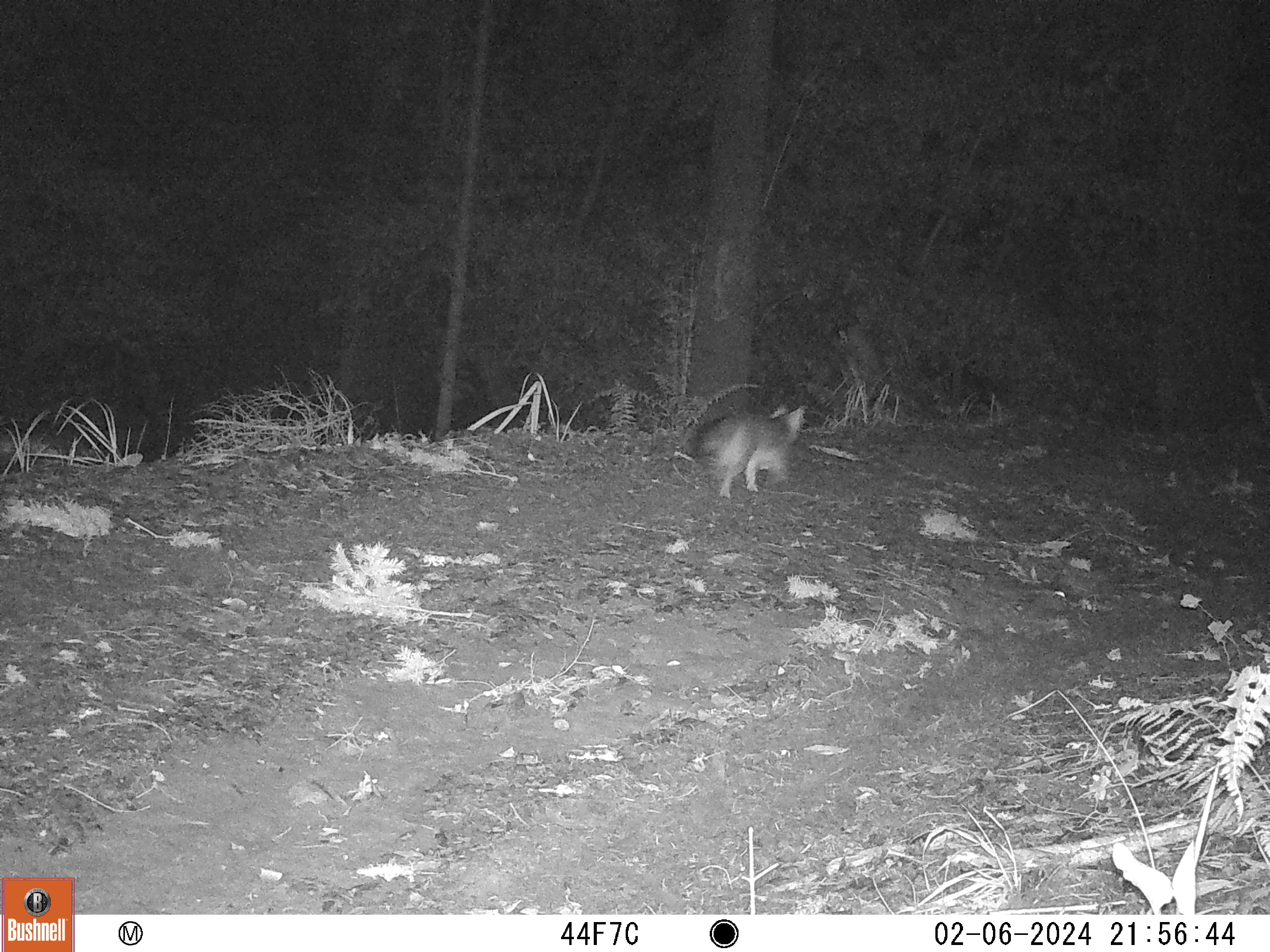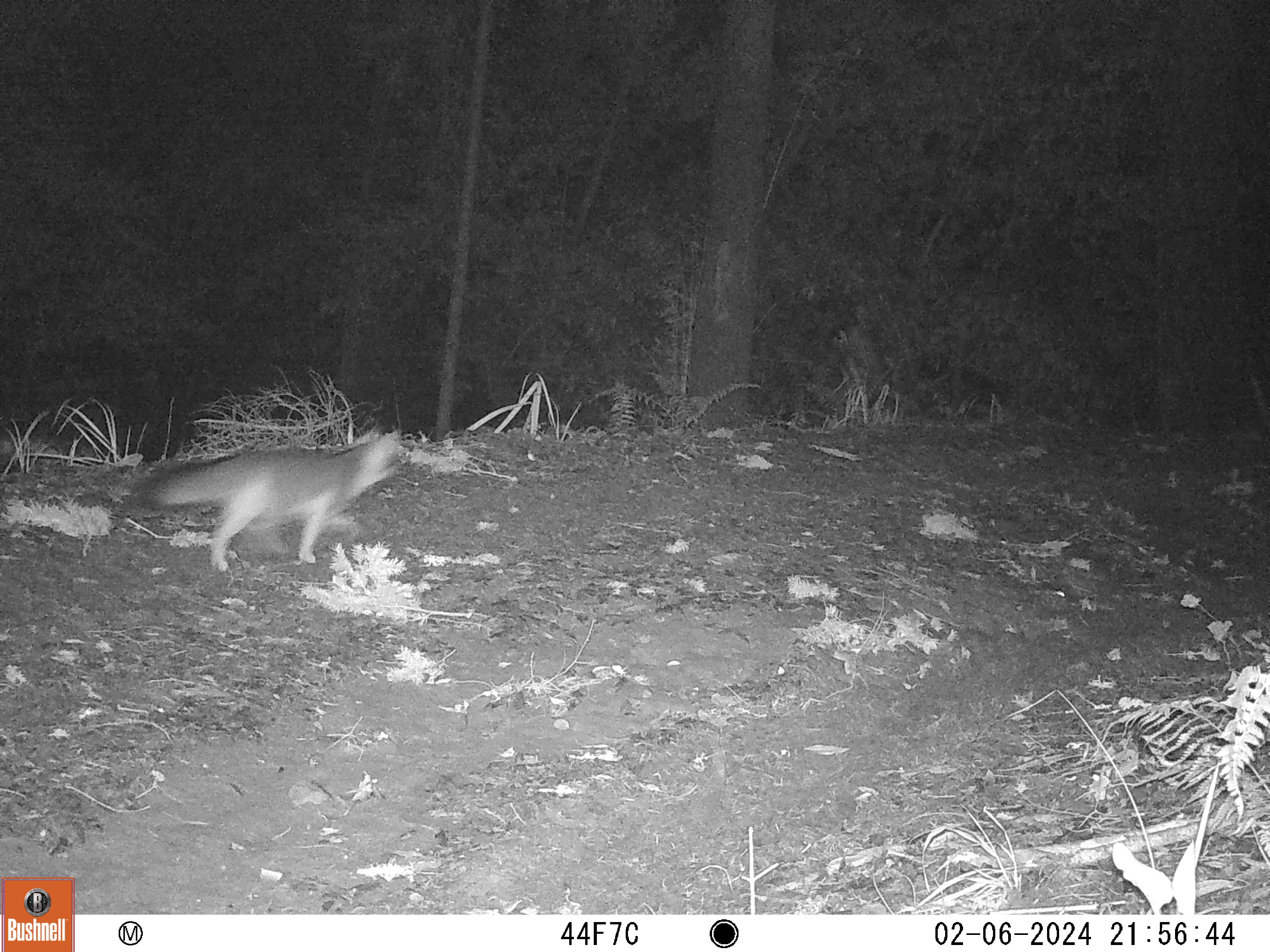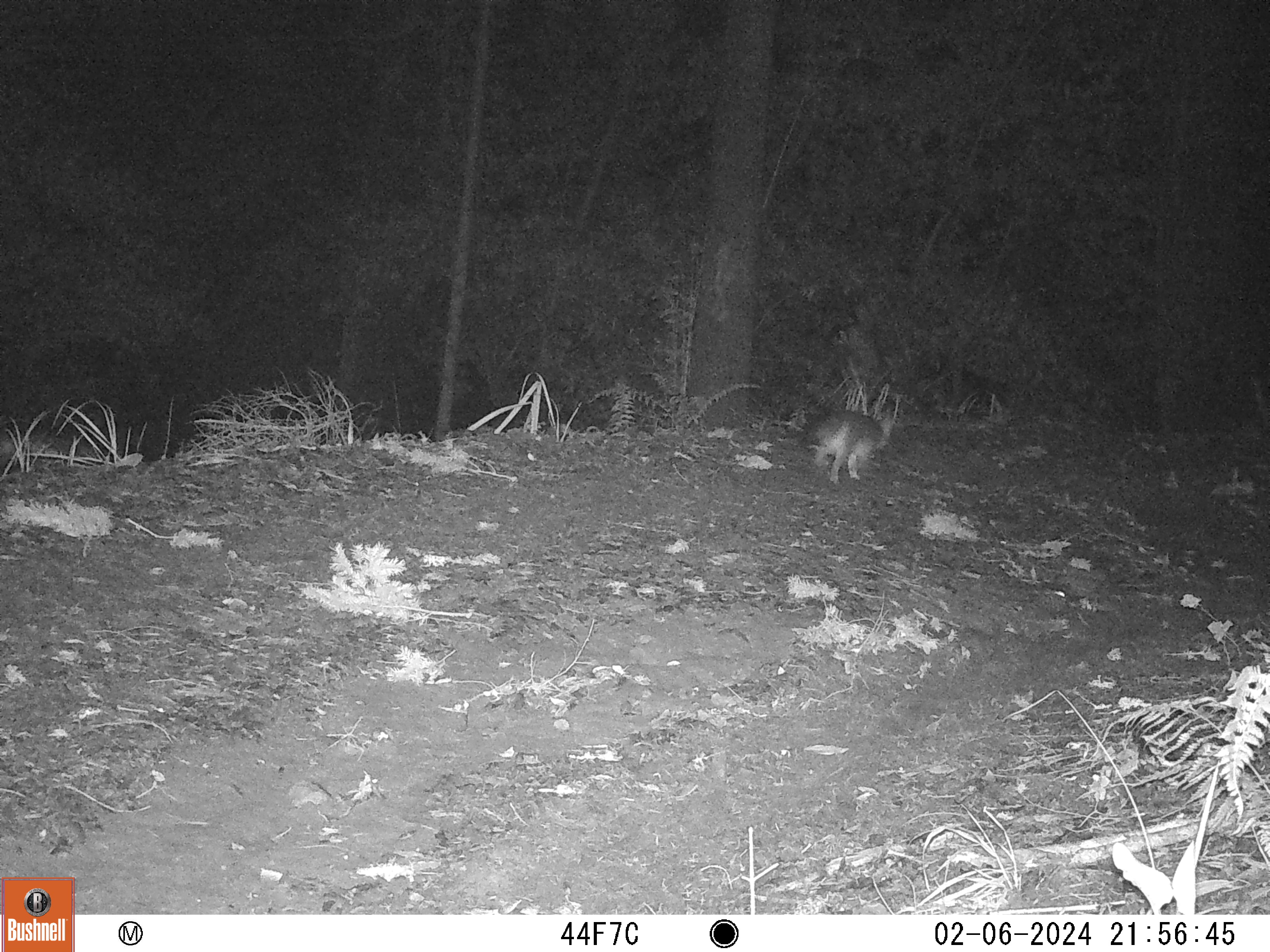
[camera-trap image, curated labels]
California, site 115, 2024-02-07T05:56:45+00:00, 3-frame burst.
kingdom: Animalia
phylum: Chordata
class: Mammalia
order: Carnivora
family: Canidae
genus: Urocyon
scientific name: Urocyon cinereoargenteus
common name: gray fox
Gray fox (Urocyon cinereoargenteus).